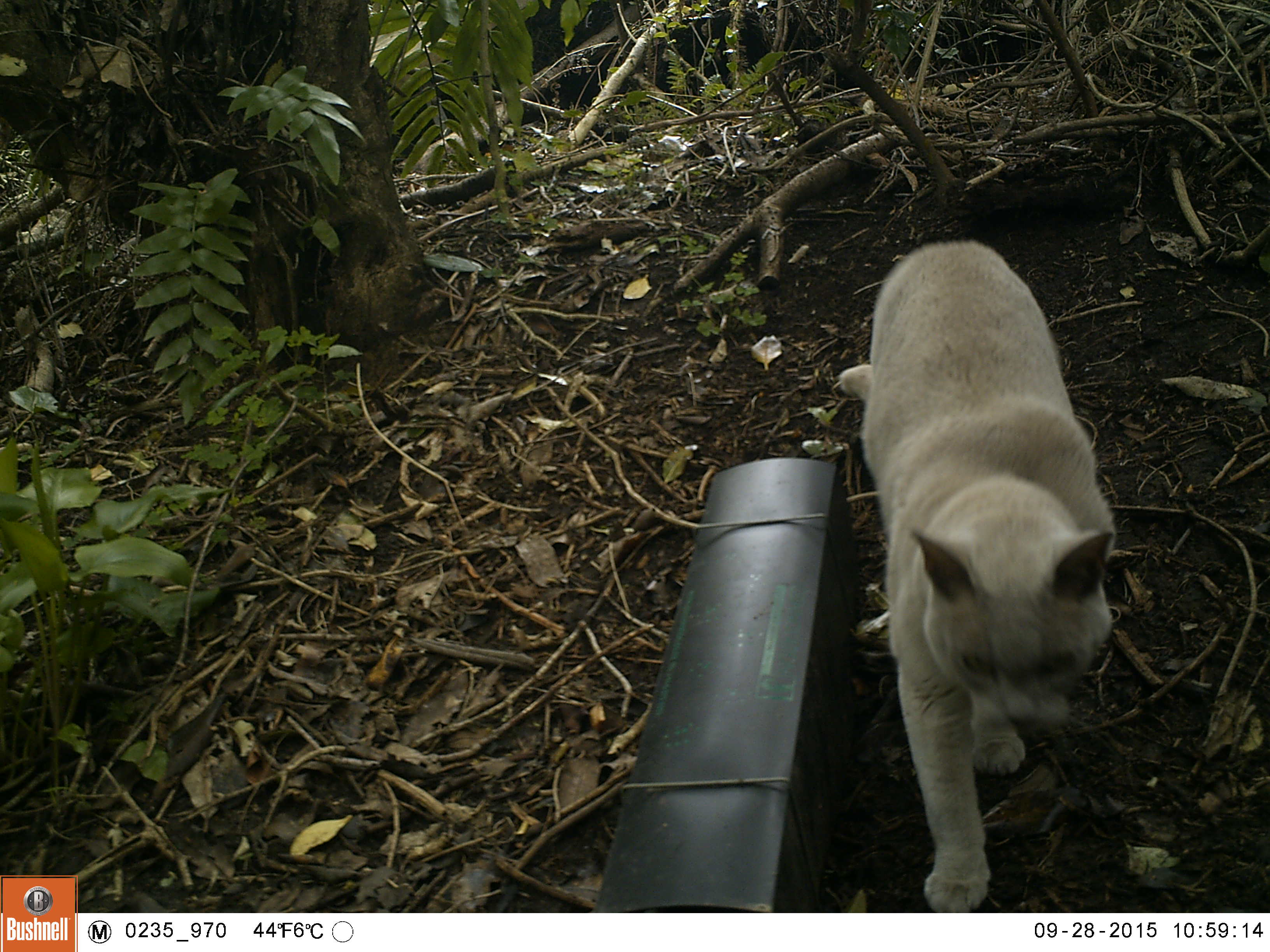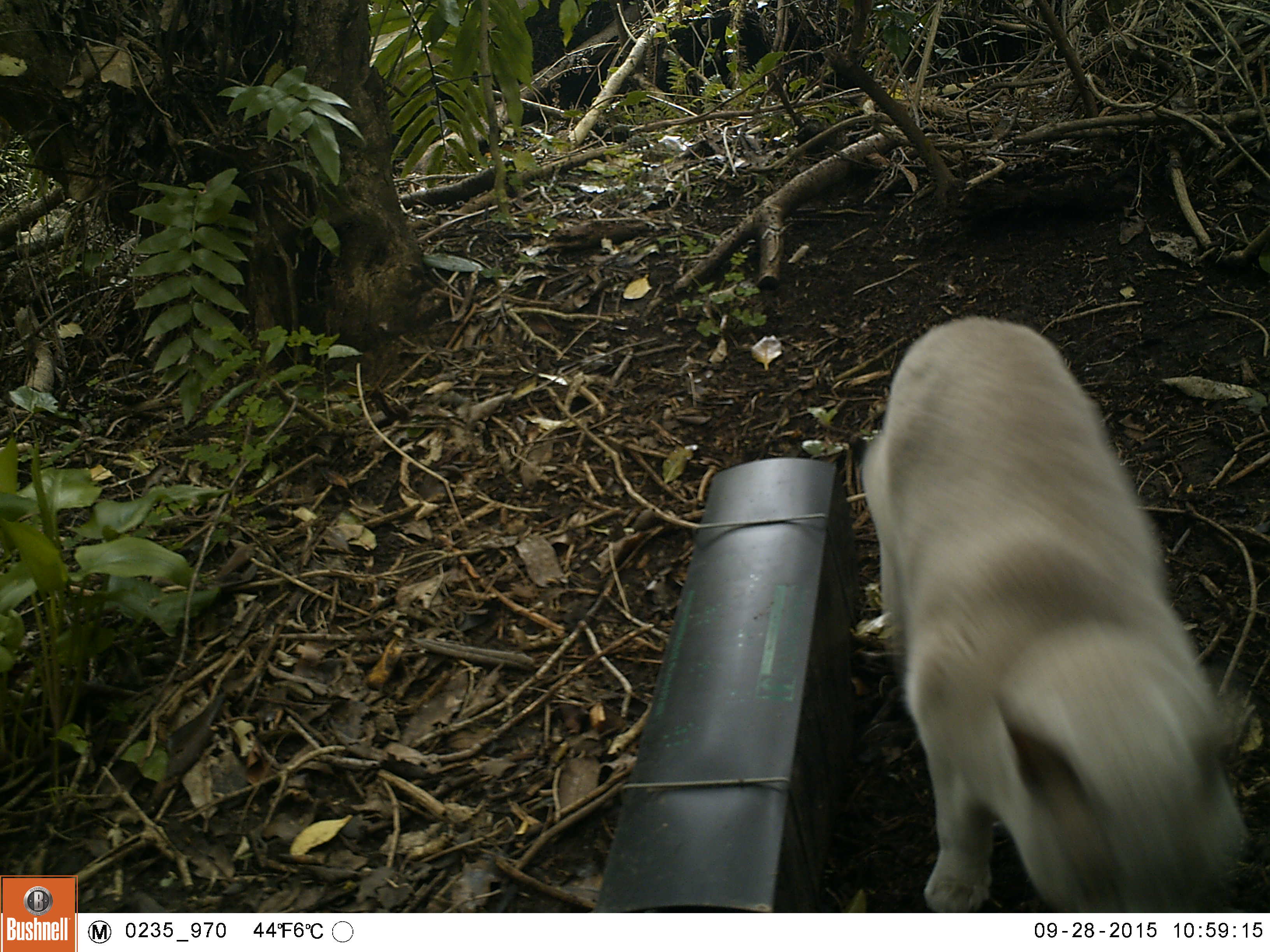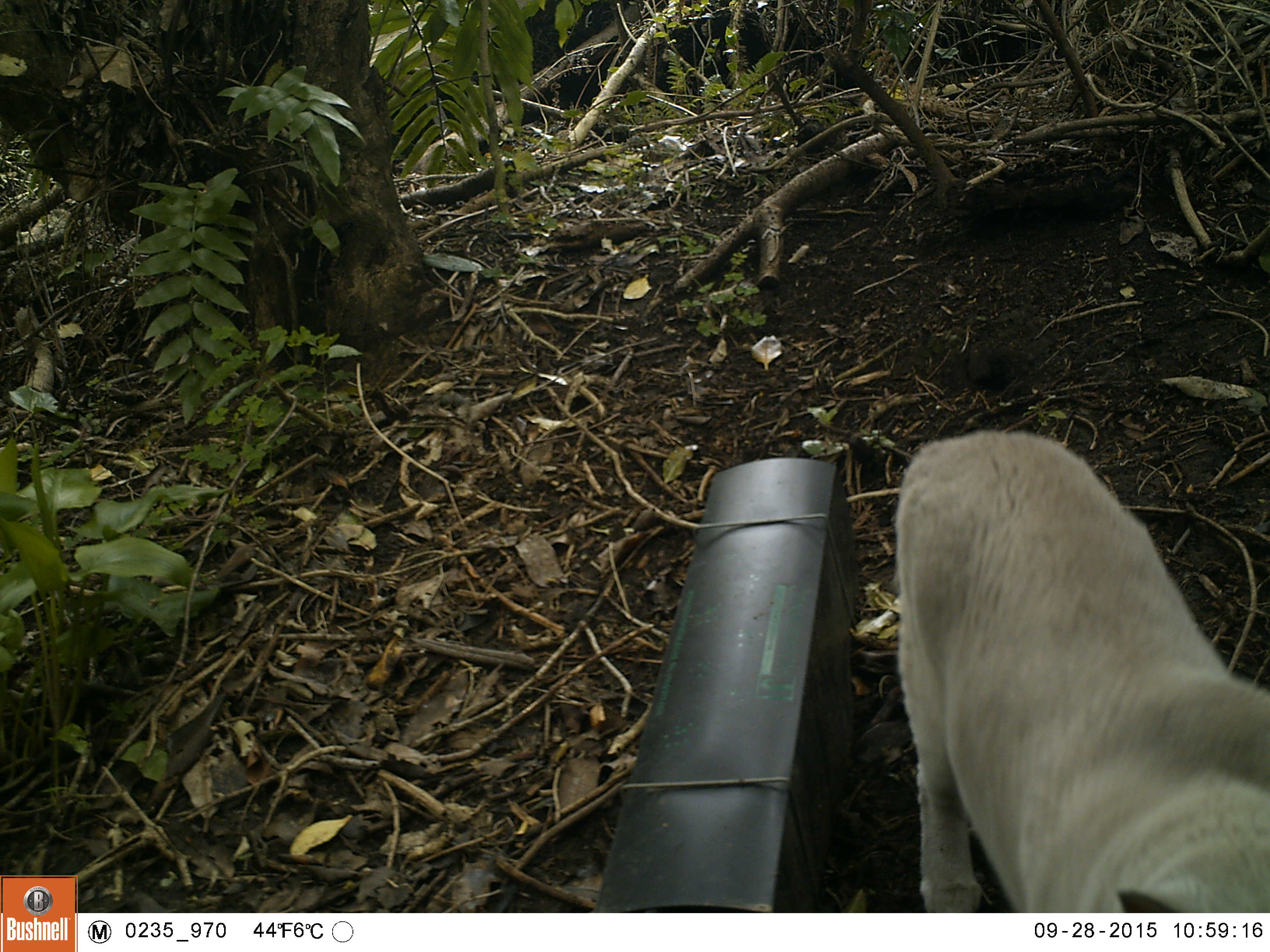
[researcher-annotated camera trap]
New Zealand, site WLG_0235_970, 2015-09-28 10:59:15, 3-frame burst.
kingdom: Animalia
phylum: Chordata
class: Mammalia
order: Carnivora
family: Felidae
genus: Felis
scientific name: Felis catus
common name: domestic cat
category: cat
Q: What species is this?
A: Cat (domestic cat) (Felis catus).